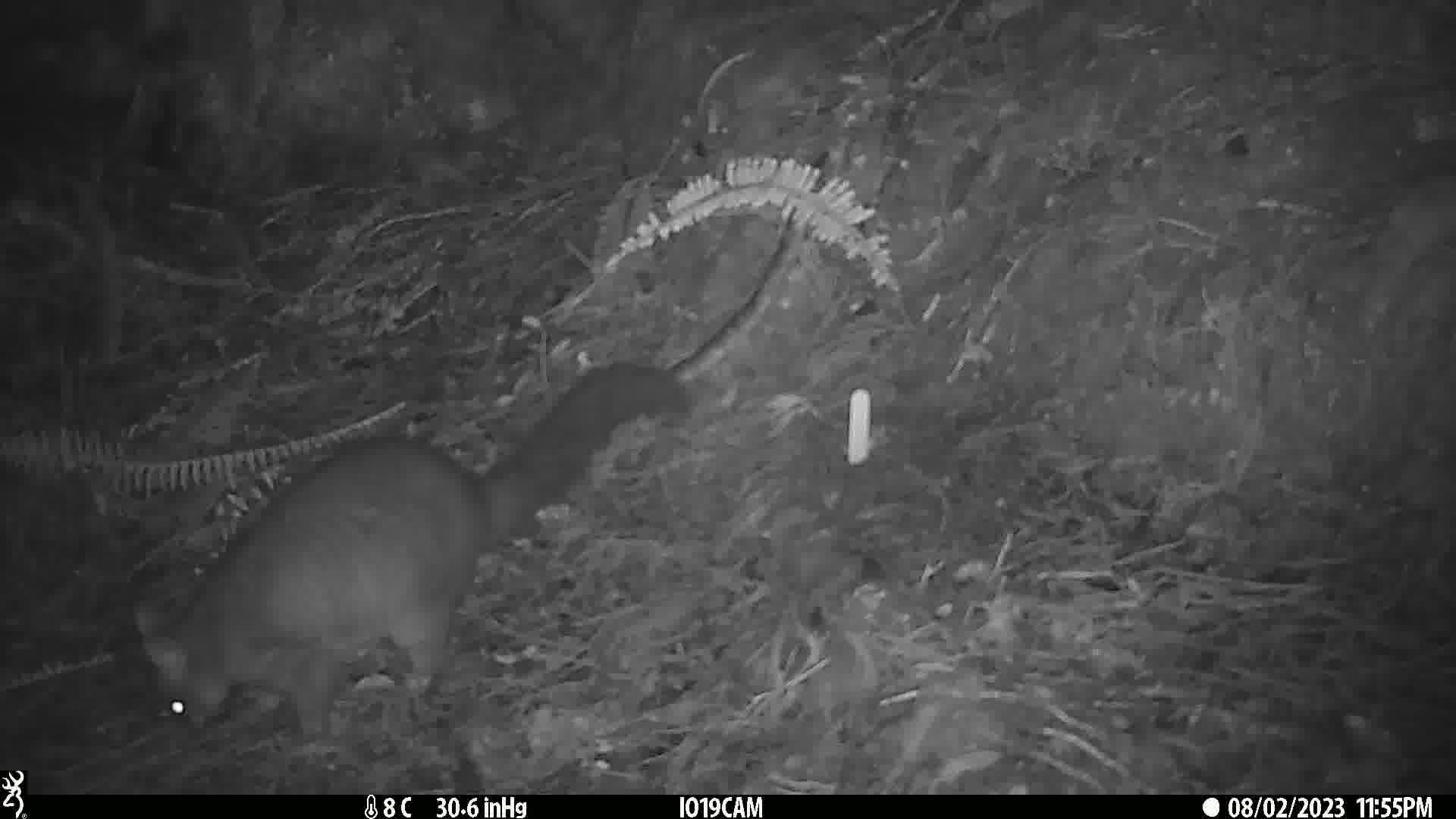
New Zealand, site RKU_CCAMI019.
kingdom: Animalia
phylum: Chordata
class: Mammalia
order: Diprotodontia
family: Phalangeridae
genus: Trichosurus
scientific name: Trichosurus vulpecula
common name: common brushtail possum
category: possum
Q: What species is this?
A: Possum (common brushtail possum) (Trichosurus vulpecula).